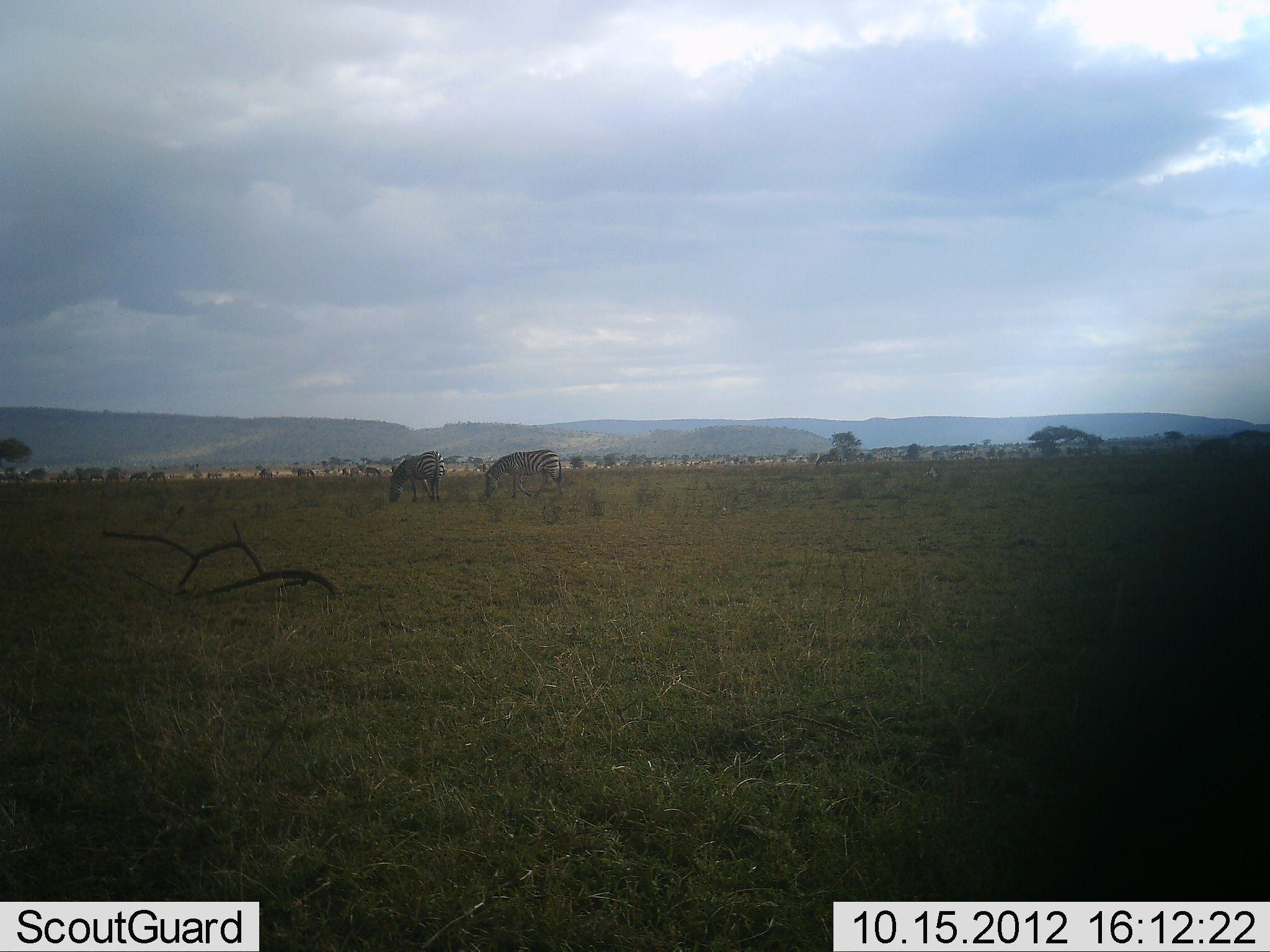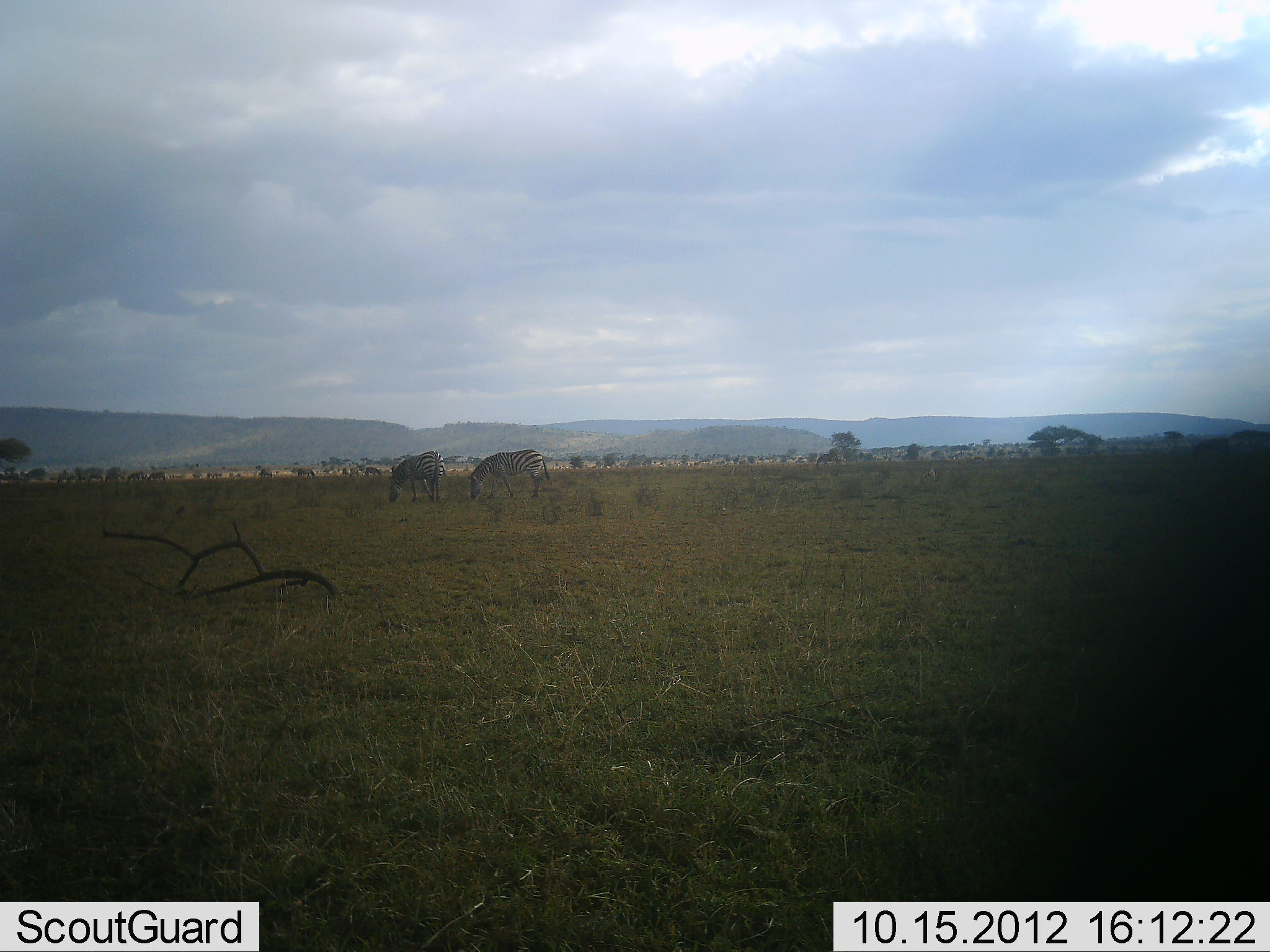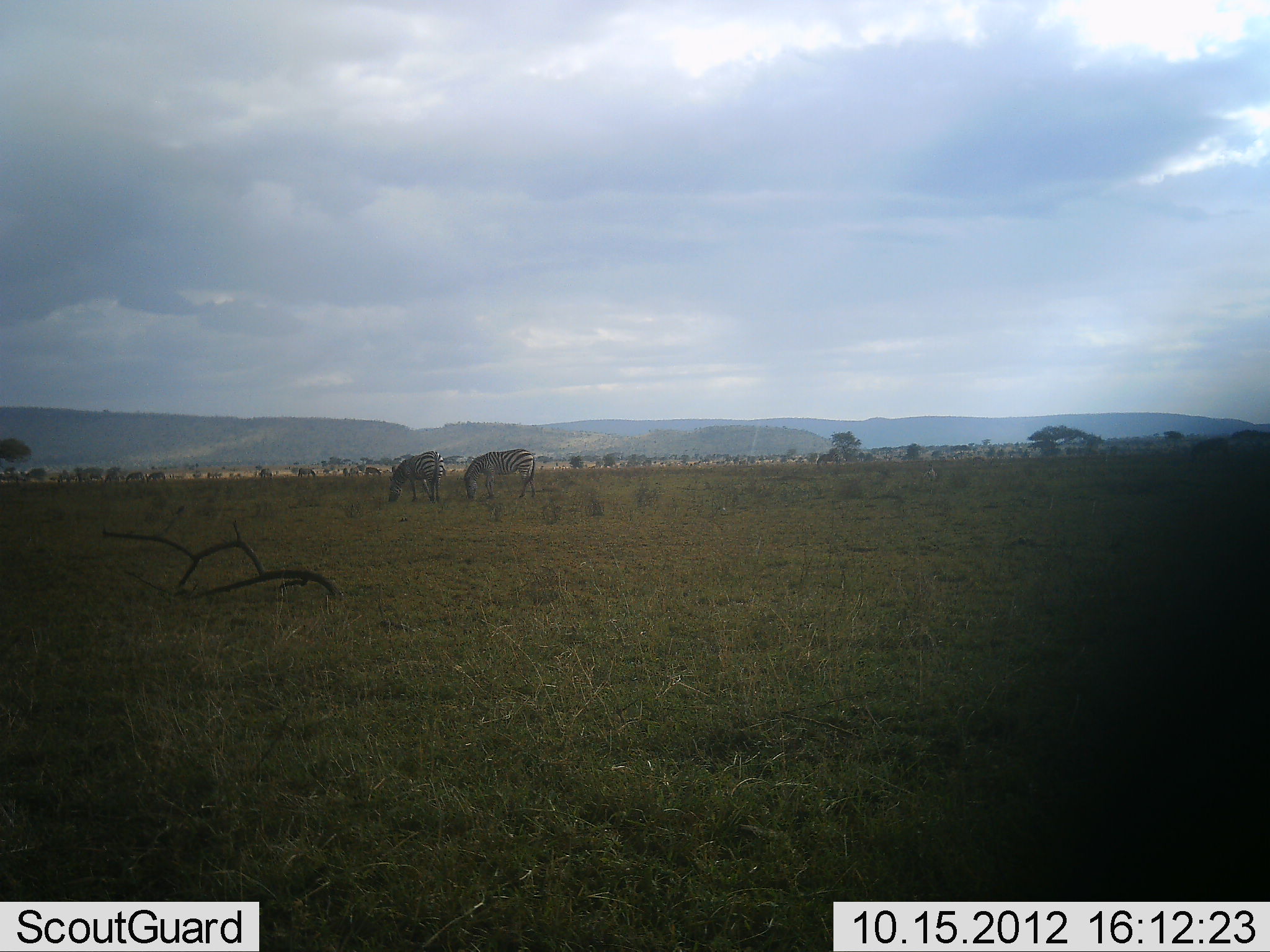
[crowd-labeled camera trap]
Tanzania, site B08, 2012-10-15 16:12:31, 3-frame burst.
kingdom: Animalia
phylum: Chordata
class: Mammalia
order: Perissodactyla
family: Equidae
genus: Equus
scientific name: Equus quagga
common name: plains zebra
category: zebra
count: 2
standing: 40%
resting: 0%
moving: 30%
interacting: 0%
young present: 0%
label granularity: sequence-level